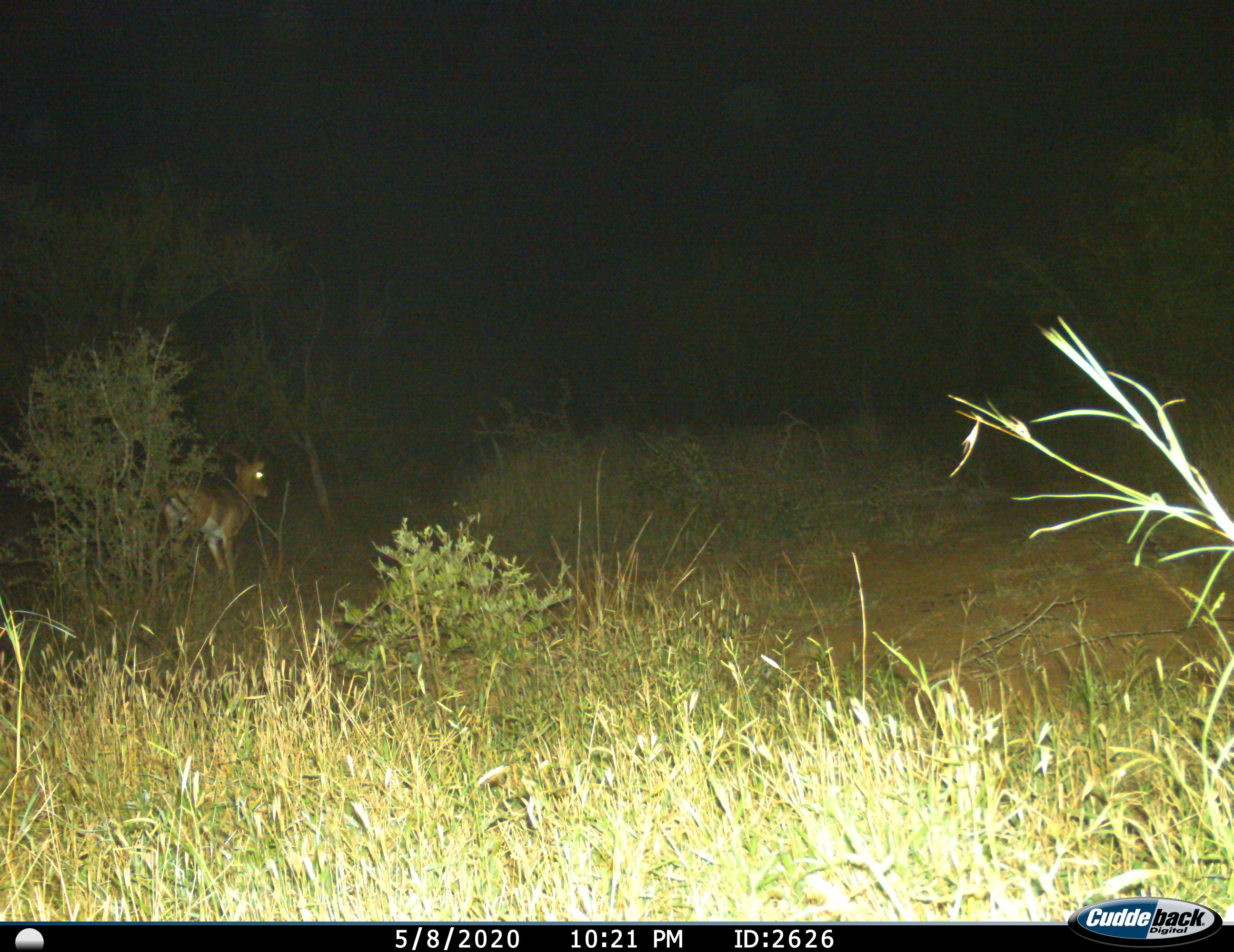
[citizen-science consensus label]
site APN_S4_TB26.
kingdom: Animalia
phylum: Chordata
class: Mammalia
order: Artiodactyla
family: Bovidae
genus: Aepyceros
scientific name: Aepyceros melampus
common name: impala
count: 1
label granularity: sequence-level